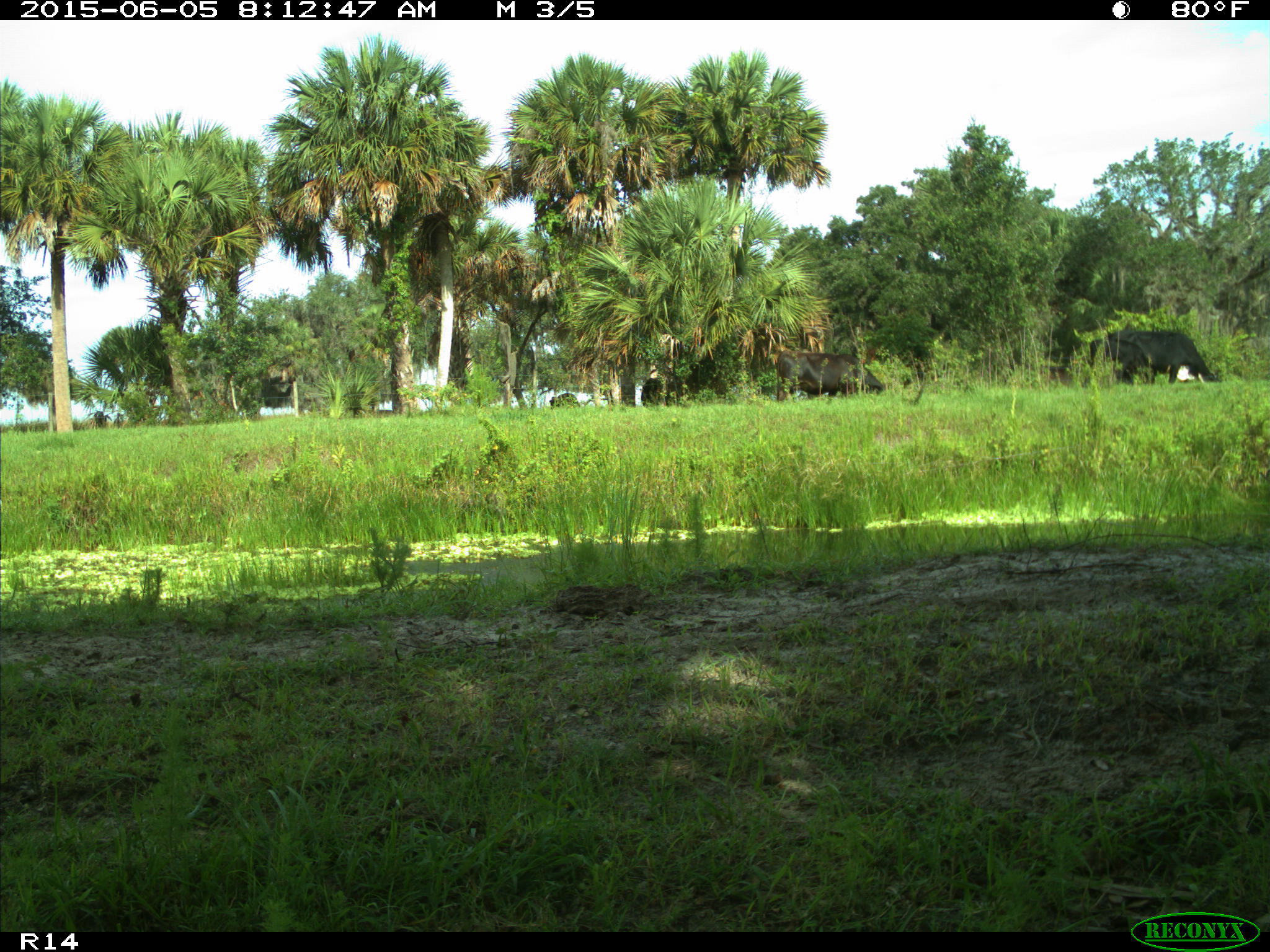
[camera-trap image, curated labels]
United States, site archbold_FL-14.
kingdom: Animalia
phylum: Chordata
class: Mammalia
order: Artiodactyla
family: Bovidae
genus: Bos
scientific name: Bos taurus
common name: domestic cow